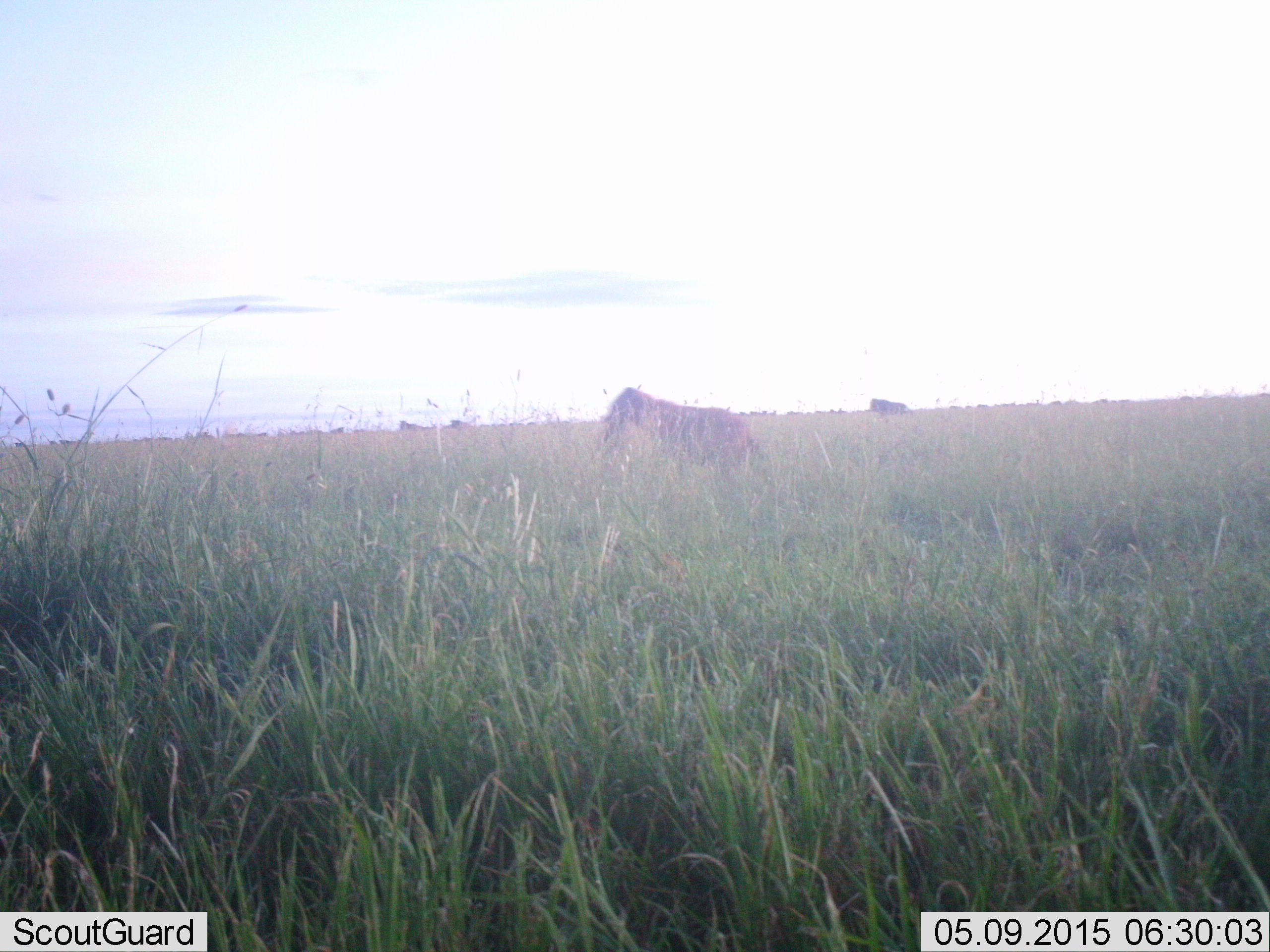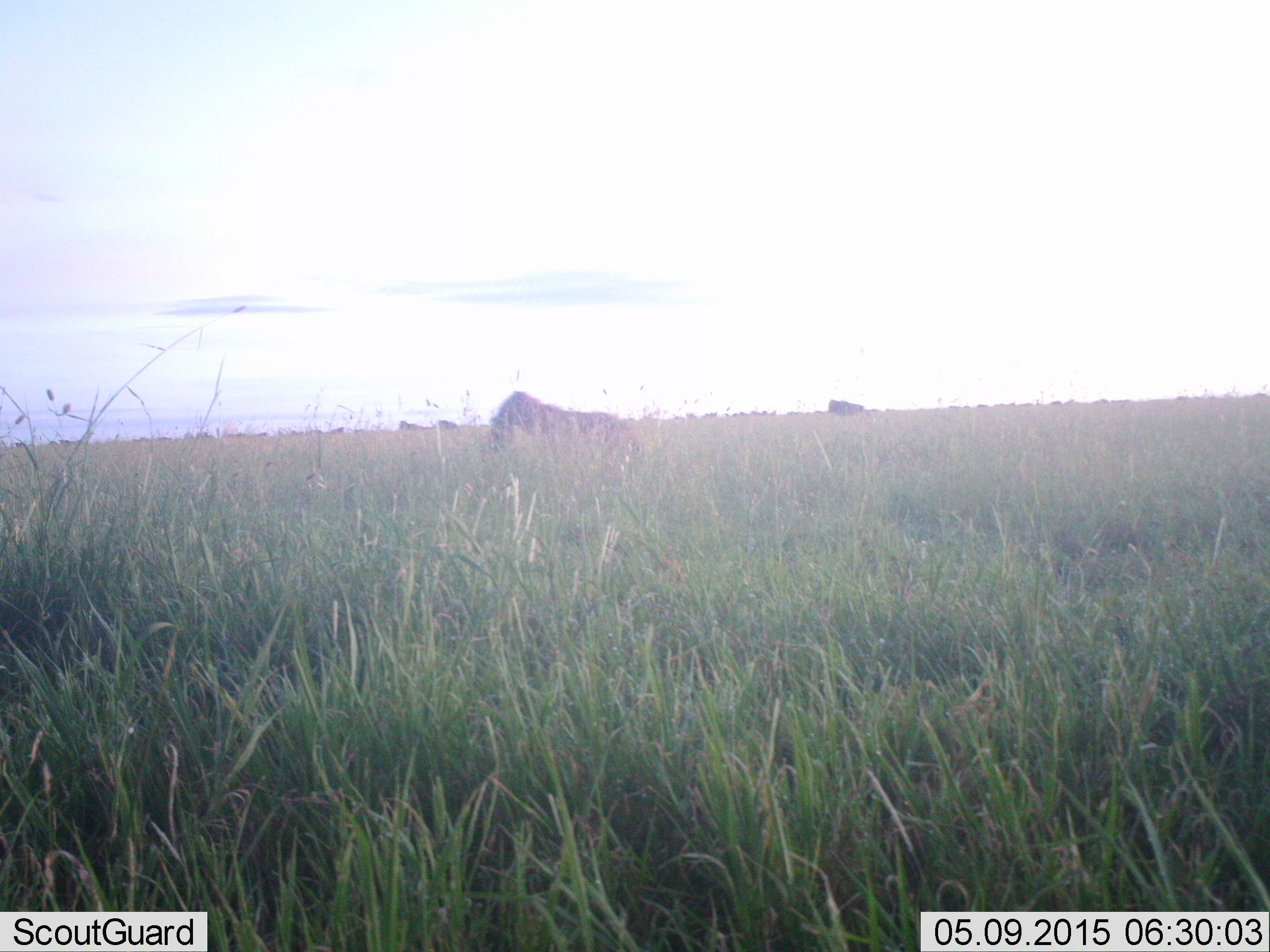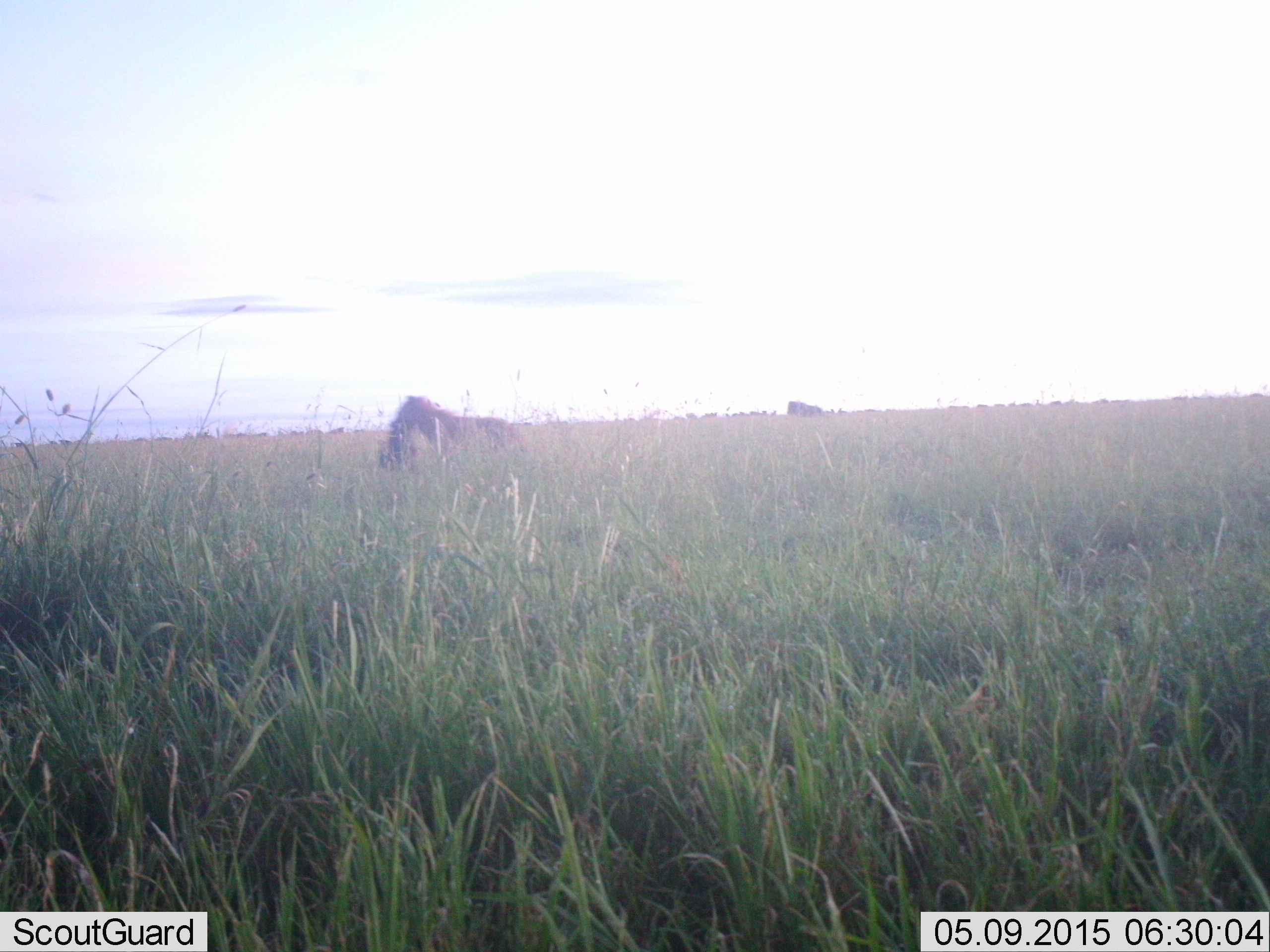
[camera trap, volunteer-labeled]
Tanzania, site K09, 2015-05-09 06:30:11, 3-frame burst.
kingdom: Animalia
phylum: Chordata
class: Mammalia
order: Artiodactyla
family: Bovidae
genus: Connochaetes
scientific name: Connochaetes taurinus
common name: blue wildebeest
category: wildebeest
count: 5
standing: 50%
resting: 10%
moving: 70%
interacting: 0%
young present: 0%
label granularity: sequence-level